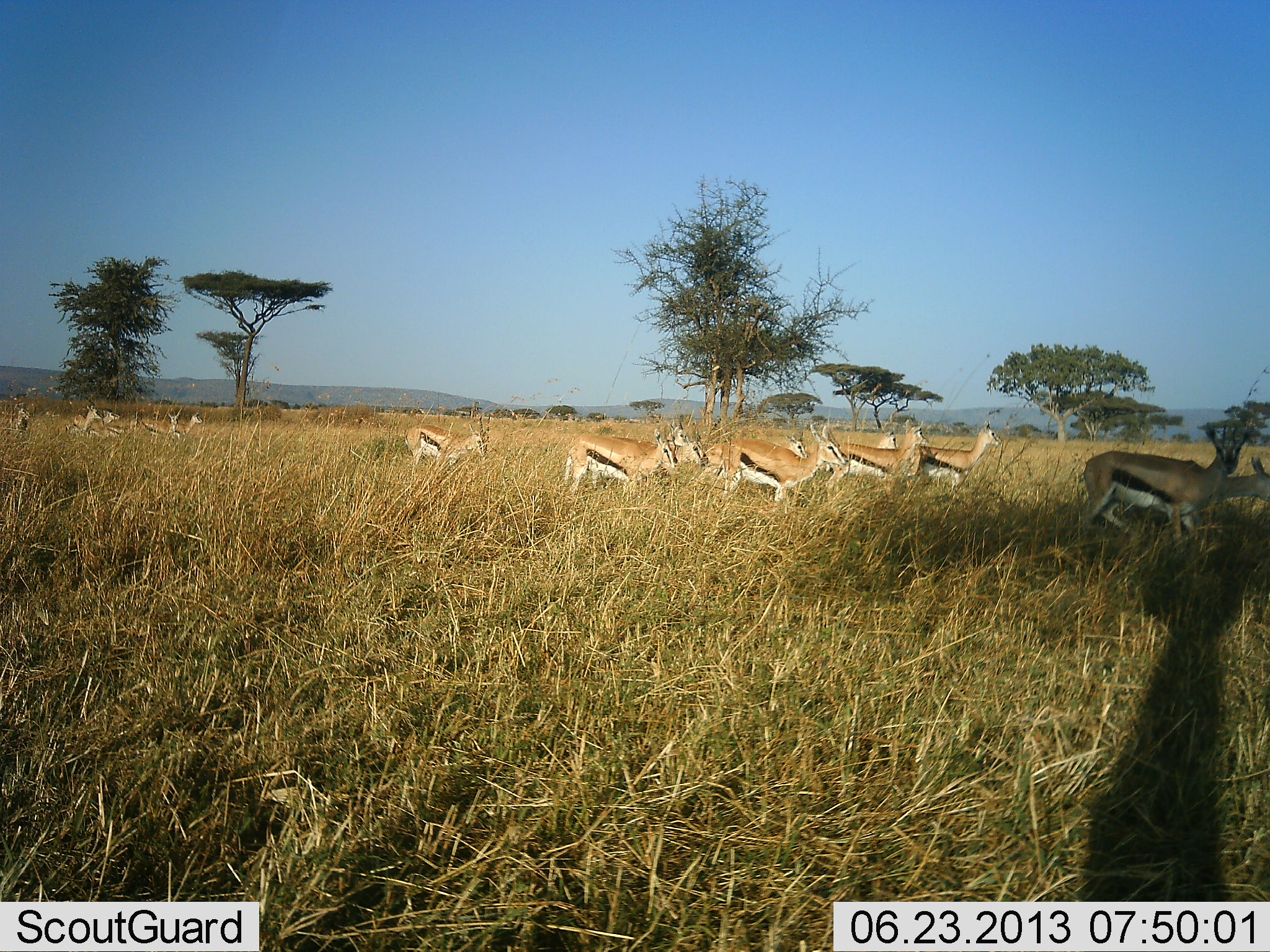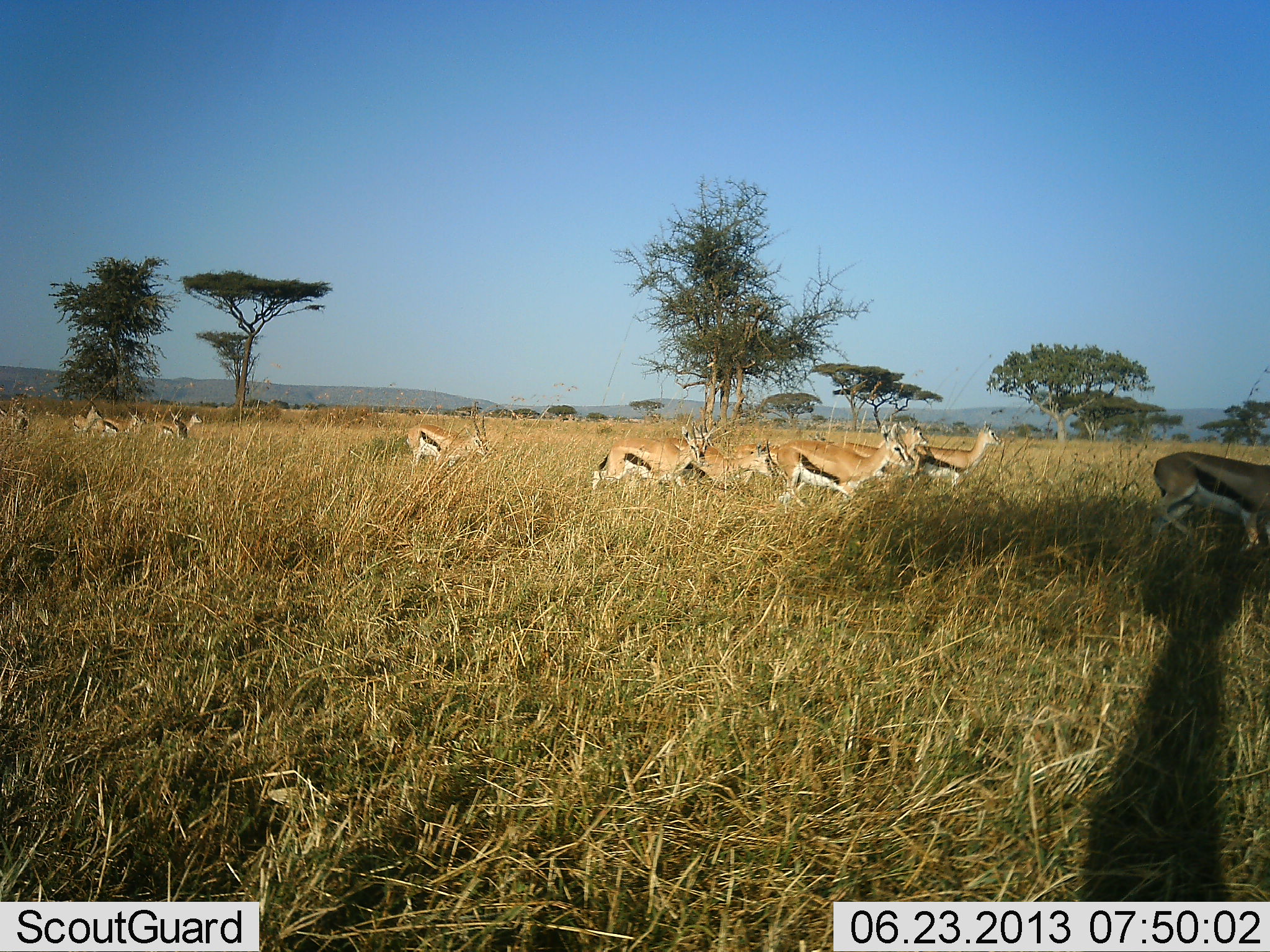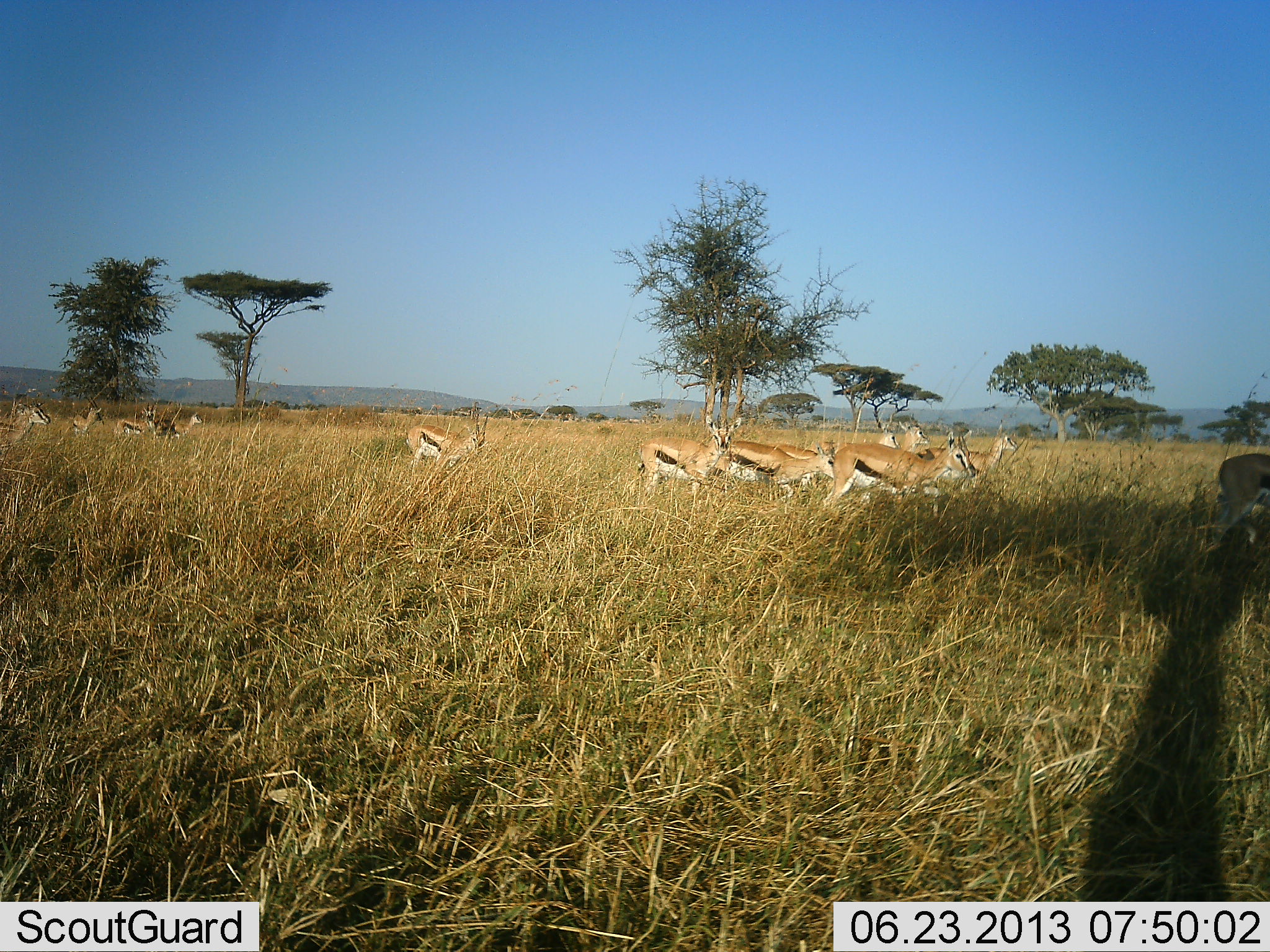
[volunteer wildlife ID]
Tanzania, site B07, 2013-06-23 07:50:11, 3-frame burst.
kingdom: Animalia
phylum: Chordata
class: Mammalia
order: Artiodactyla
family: Bovidae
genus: Eudorcas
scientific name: Eudorcas thomsonii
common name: thomson's gazelle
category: gazellethomsons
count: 11-50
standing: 32%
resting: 0%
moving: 100%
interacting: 5%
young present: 5%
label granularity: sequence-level